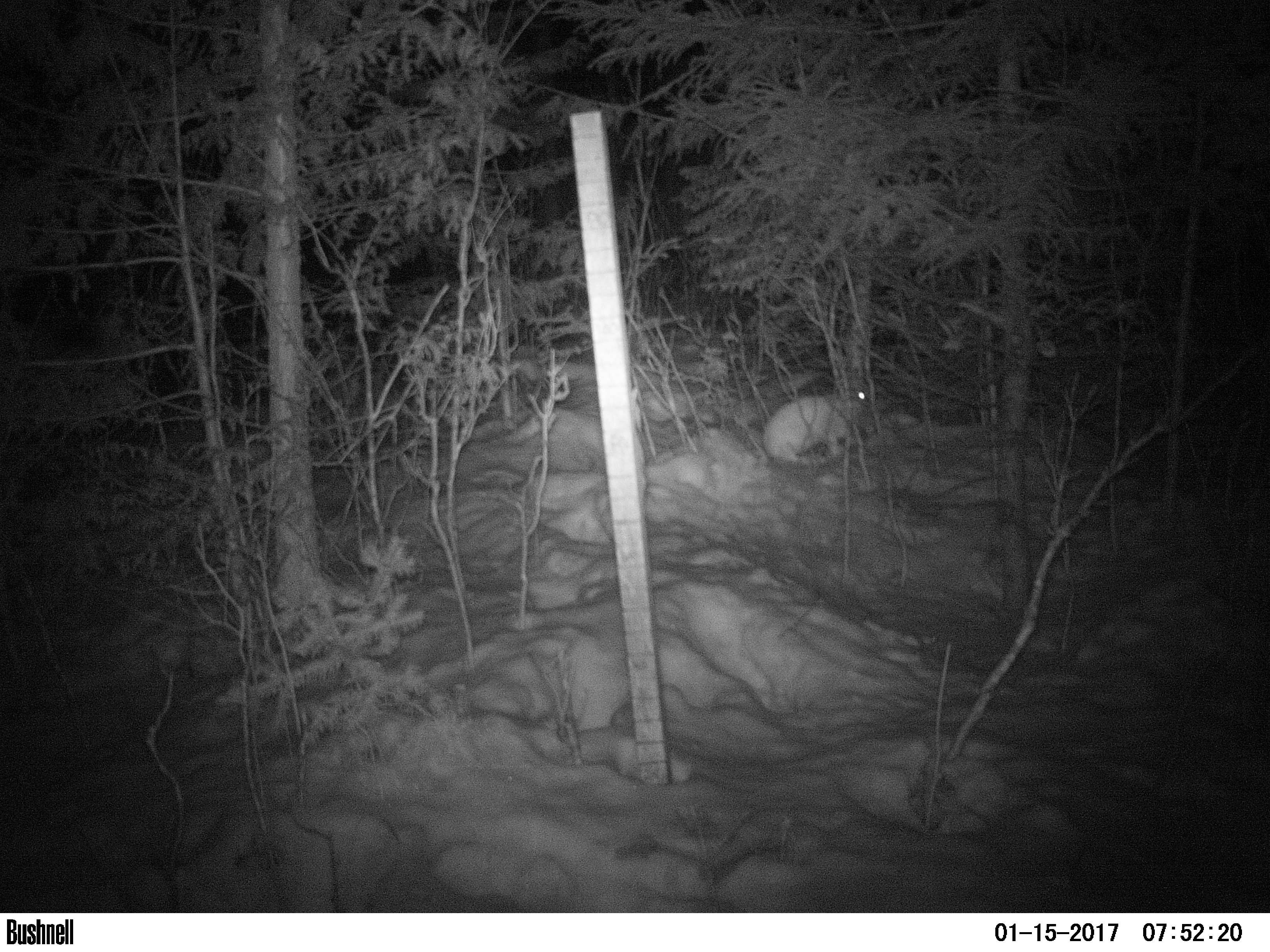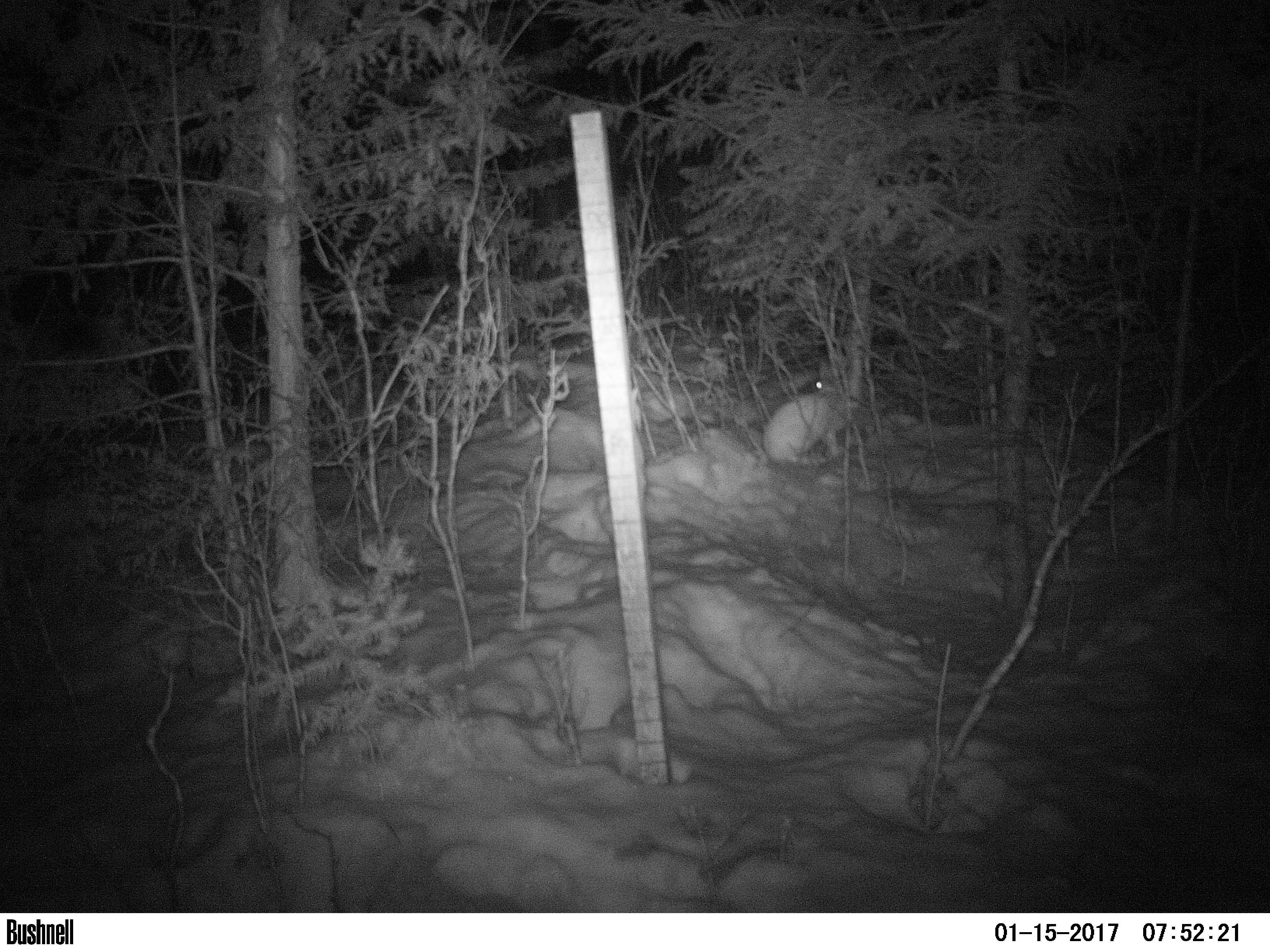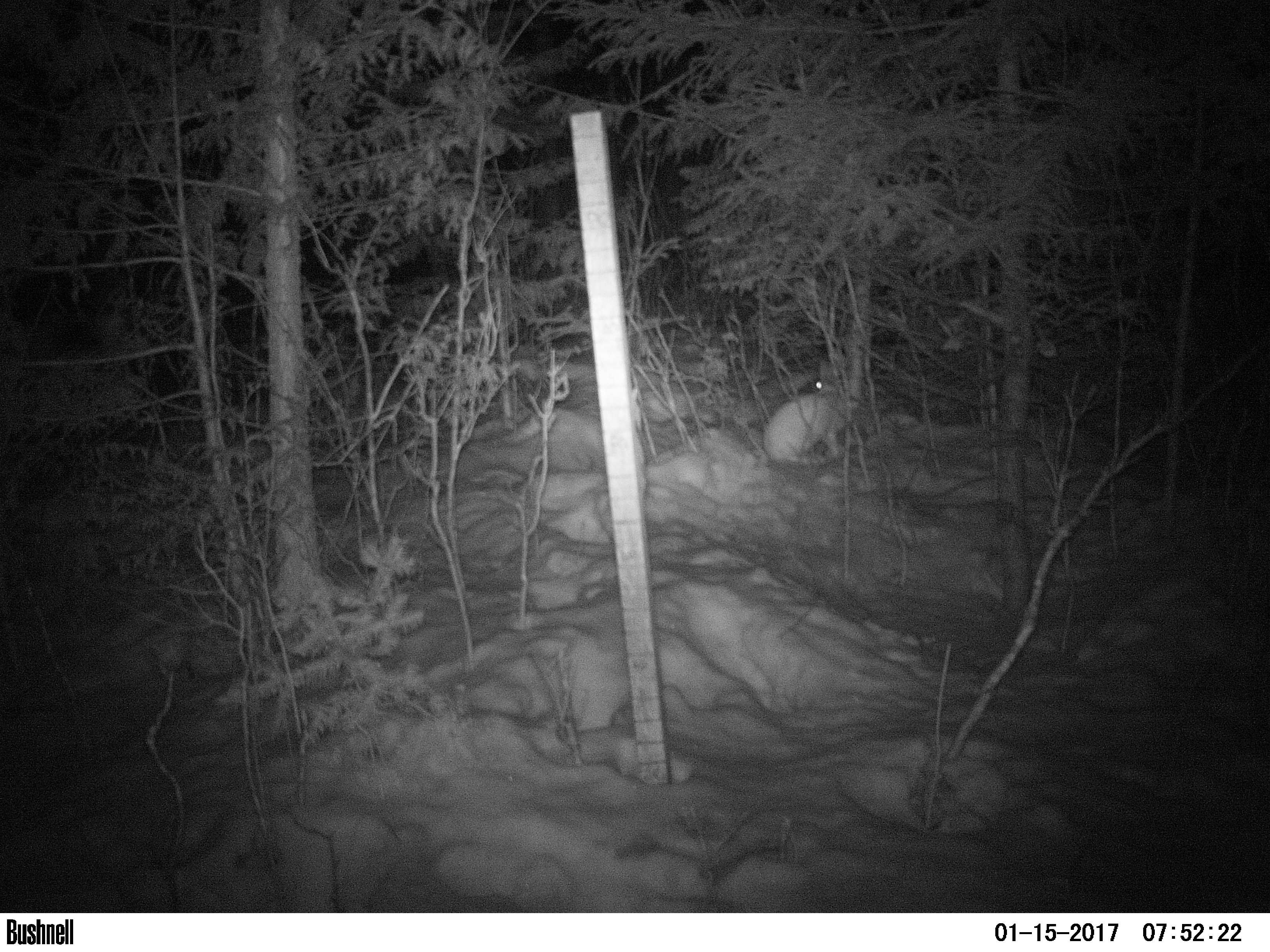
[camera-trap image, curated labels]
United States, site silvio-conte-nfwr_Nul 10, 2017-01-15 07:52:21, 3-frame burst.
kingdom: Animalia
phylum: Chordata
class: Mammalia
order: Lagomorpha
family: Leporidae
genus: Lepus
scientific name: Lepus americanus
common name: snowshoe hare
Snowshoe hare (Lepus americanus).